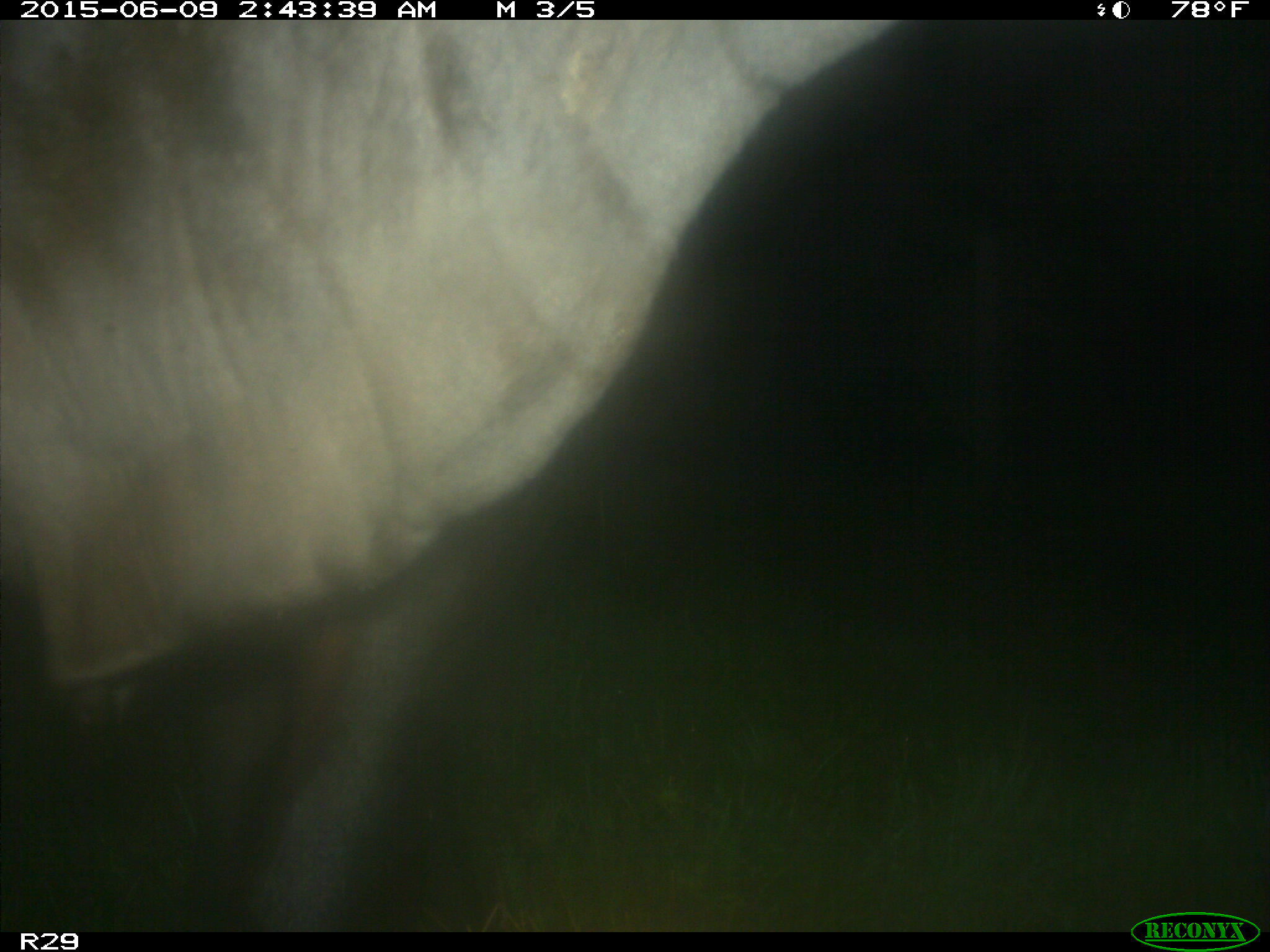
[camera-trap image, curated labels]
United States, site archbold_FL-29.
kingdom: Animalia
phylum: Chordata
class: Mammalia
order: Artiodactyla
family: Bovidae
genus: Bos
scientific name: Bos taurus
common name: domestic cow